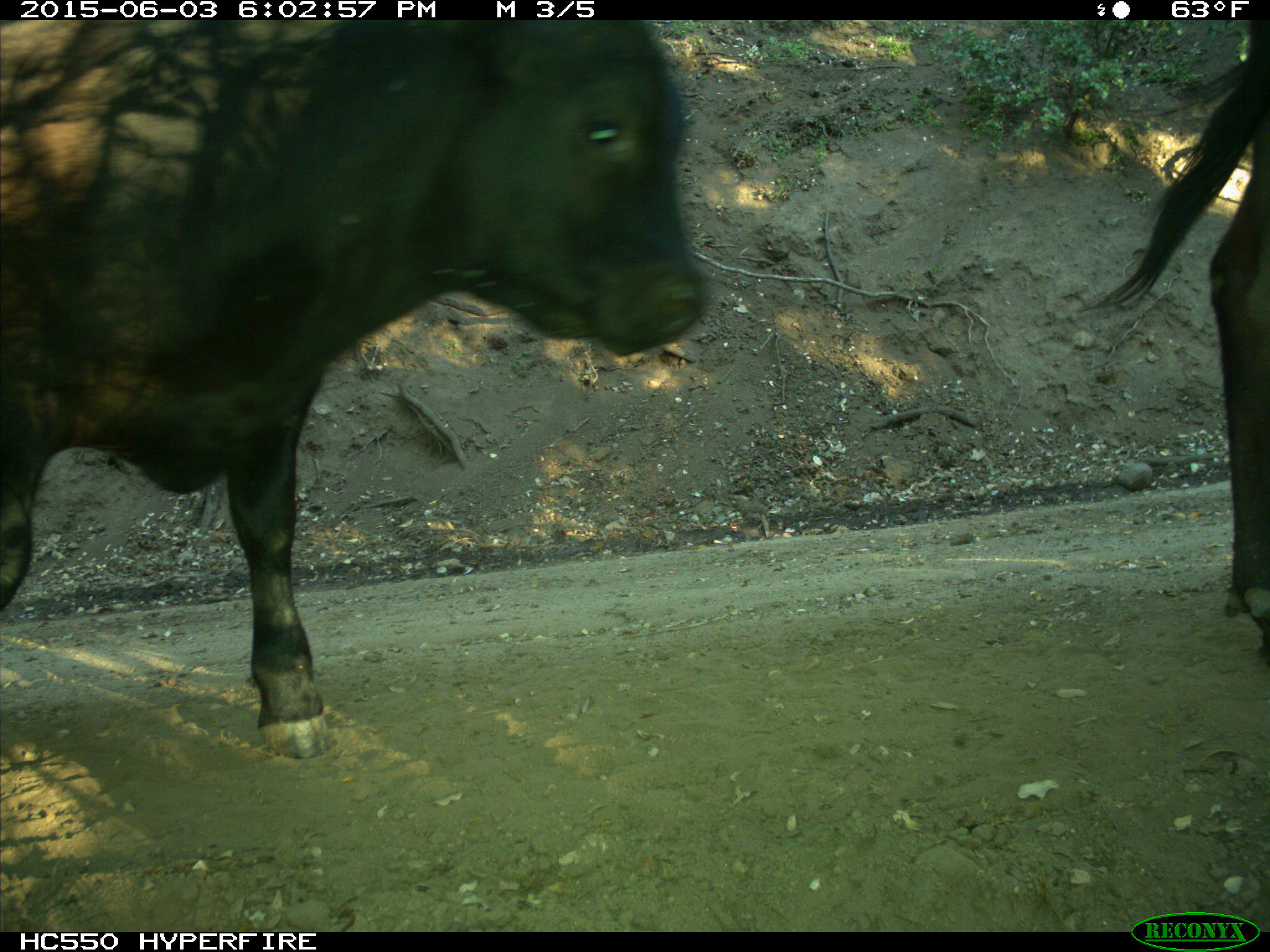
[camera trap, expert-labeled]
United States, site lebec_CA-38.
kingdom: Animalia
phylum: Chordata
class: Mammalia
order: Artiodactyla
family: Bovidae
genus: Bos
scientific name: Bos taurus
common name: domestic cow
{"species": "Bos taurus (domestic cow)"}